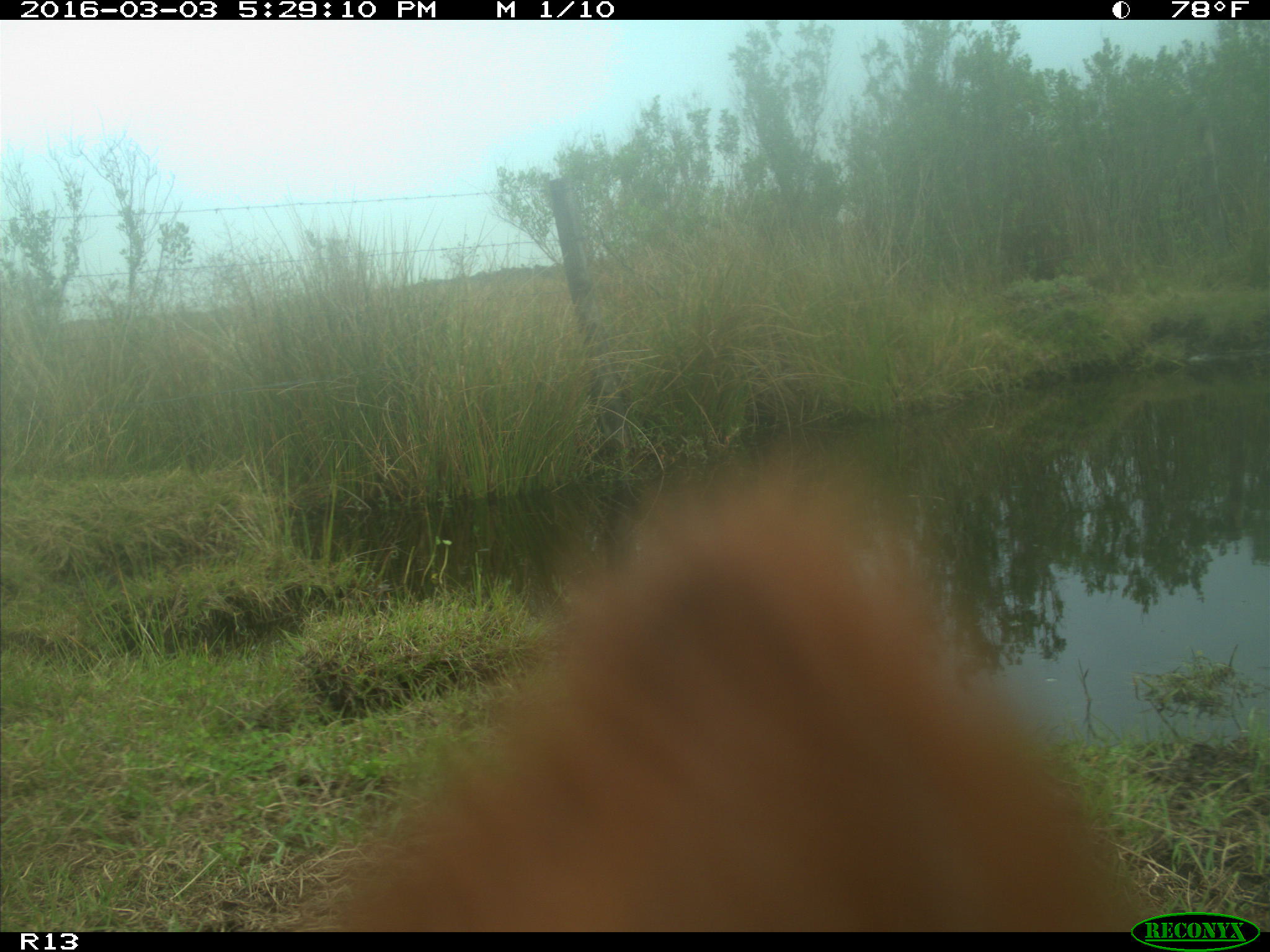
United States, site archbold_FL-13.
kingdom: Animalia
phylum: Chordata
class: Mammalia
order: Artiodactyla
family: Bovidae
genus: Bos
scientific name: Bos taurus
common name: domestic cow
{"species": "Bos taurus (domestic cow)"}